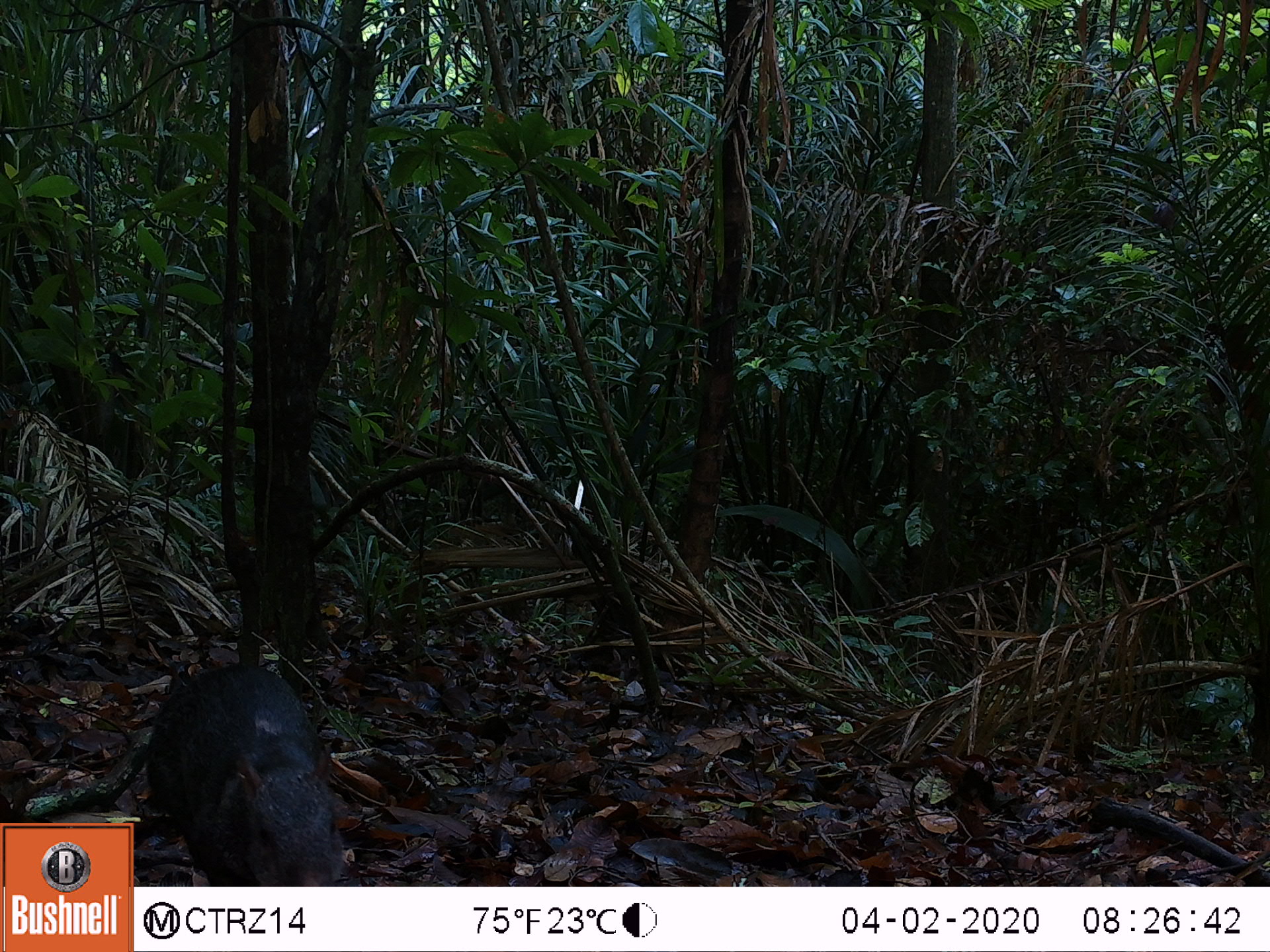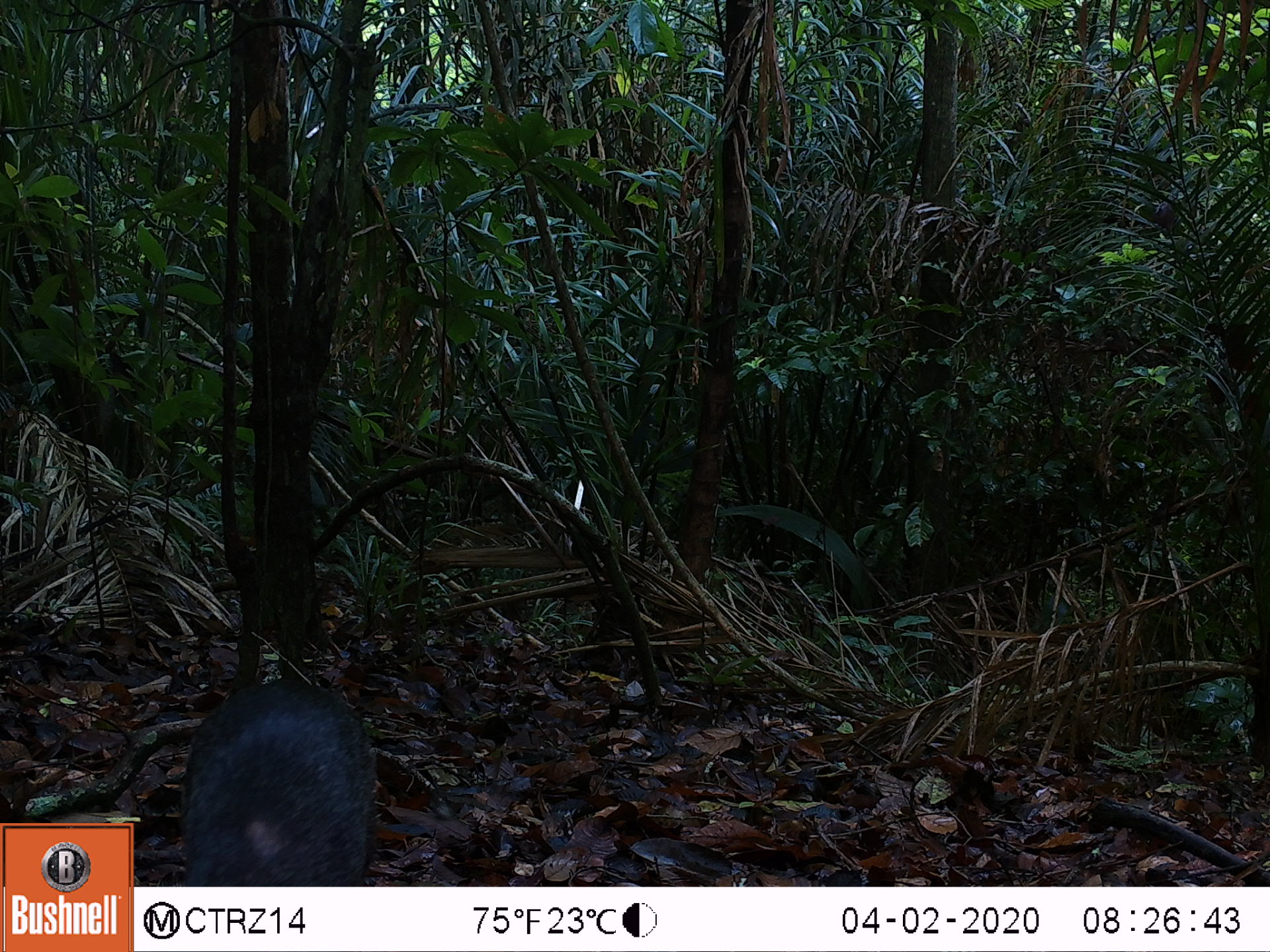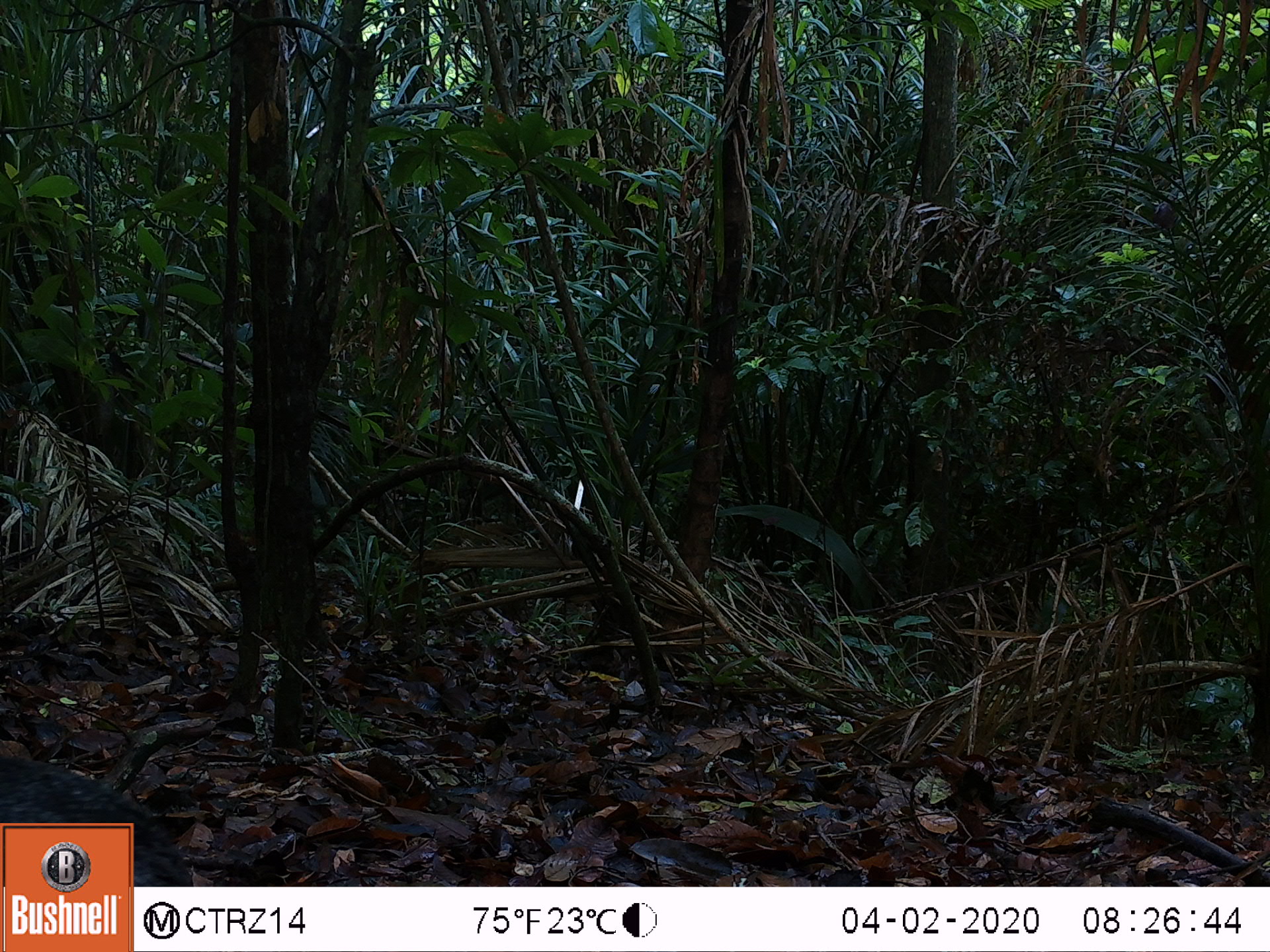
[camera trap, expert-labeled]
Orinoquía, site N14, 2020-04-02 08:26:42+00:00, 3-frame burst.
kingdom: Animalia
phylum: Chordata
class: Mammalia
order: Rodentia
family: Dasyproctidae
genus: Dasyprocta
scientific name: Dasyprocta fuliginosa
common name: black agouti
Black agouti (Dasyprocta fuliginosa).